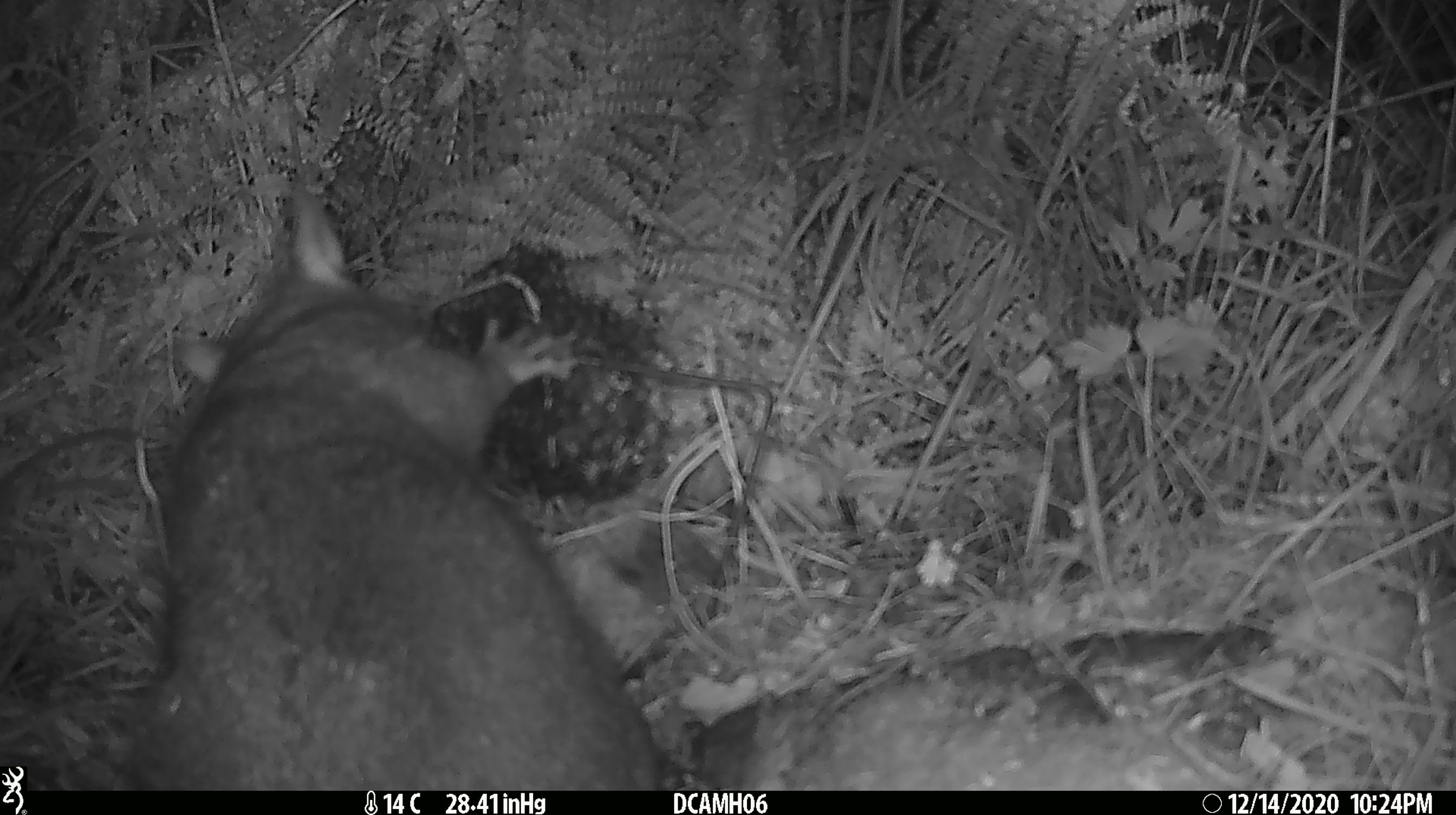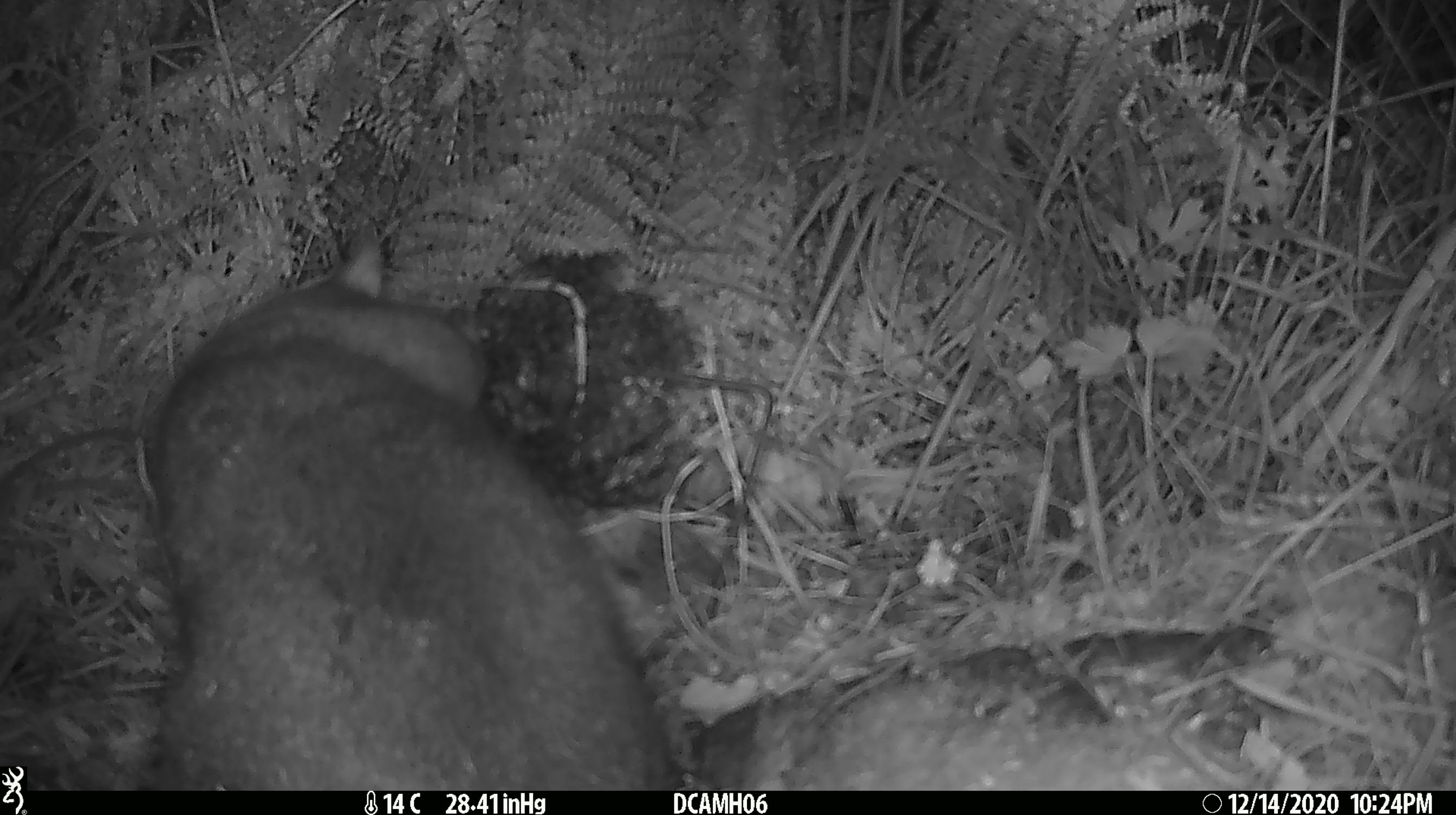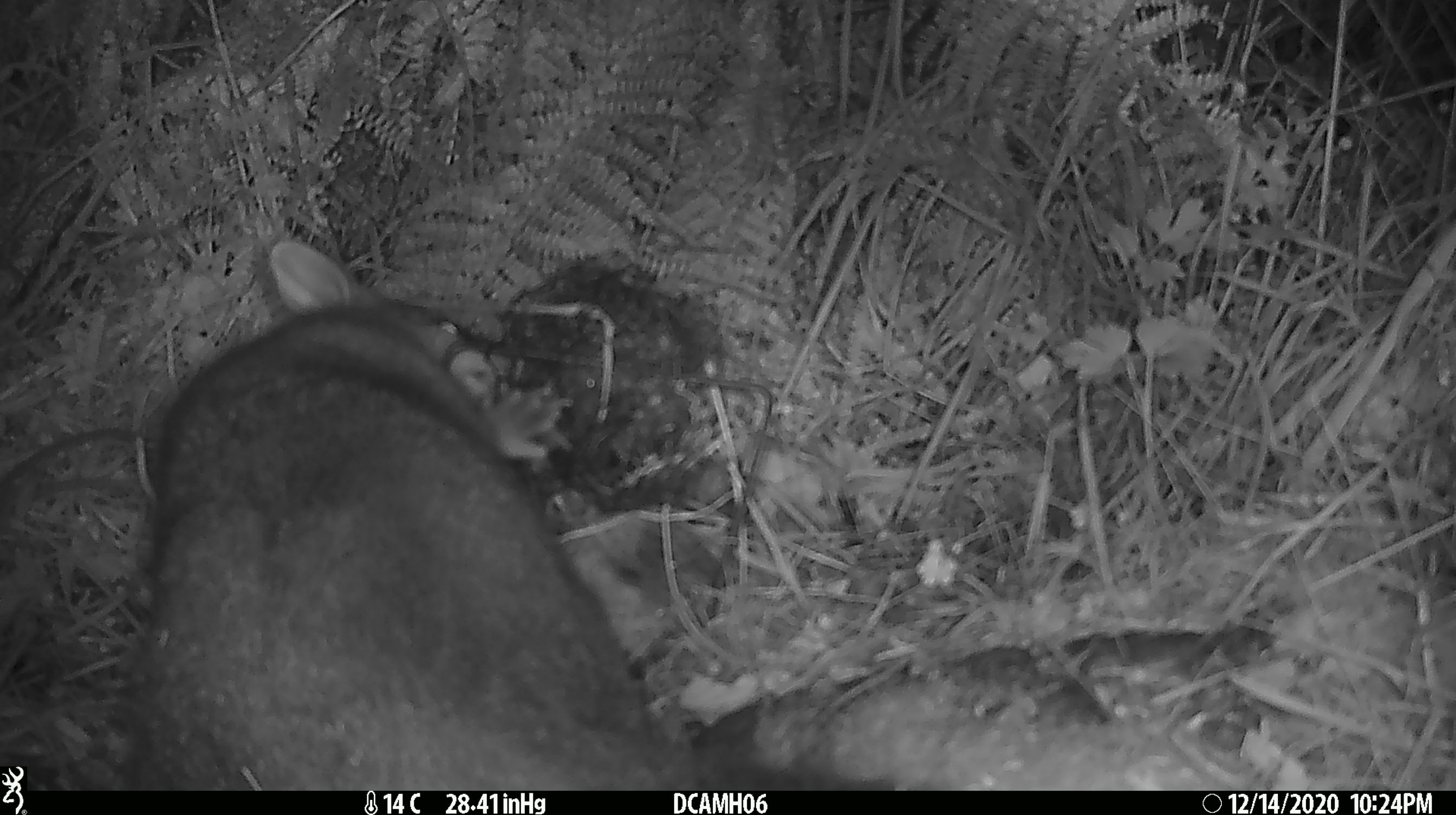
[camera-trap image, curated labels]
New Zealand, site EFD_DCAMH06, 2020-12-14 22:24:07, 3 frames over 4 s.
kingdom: Animalia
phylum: Chordata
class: Mammalia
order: Diprotodontia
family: Phalangeridae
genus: Trichosurus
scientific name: Trichosurus vulpecula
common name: common brushtail possum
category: possum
Possum (common brushtail possum) (Trichosurus vulpecula).